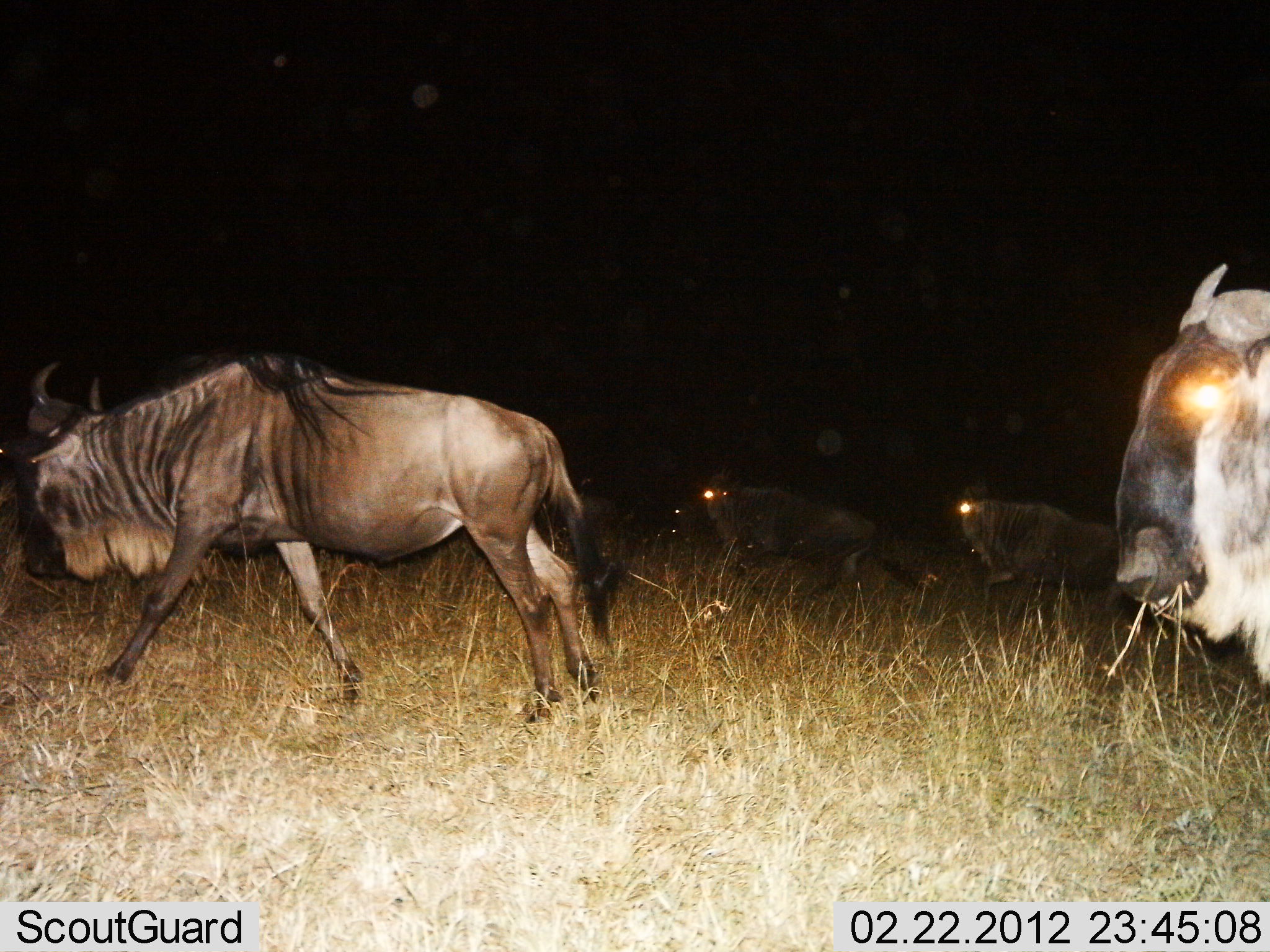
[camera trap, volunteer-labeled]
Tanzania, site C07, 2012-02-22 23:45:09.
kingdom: Animalia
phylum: Chordata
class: Mammalia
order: Artiodactyla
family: Bovidae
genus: Connochaetes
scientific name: Connochaetes taurinus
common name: blue wildebeest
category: wildebeest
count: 4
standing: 20%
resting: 5%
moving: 95%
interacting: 0%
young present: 0%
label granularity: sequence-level